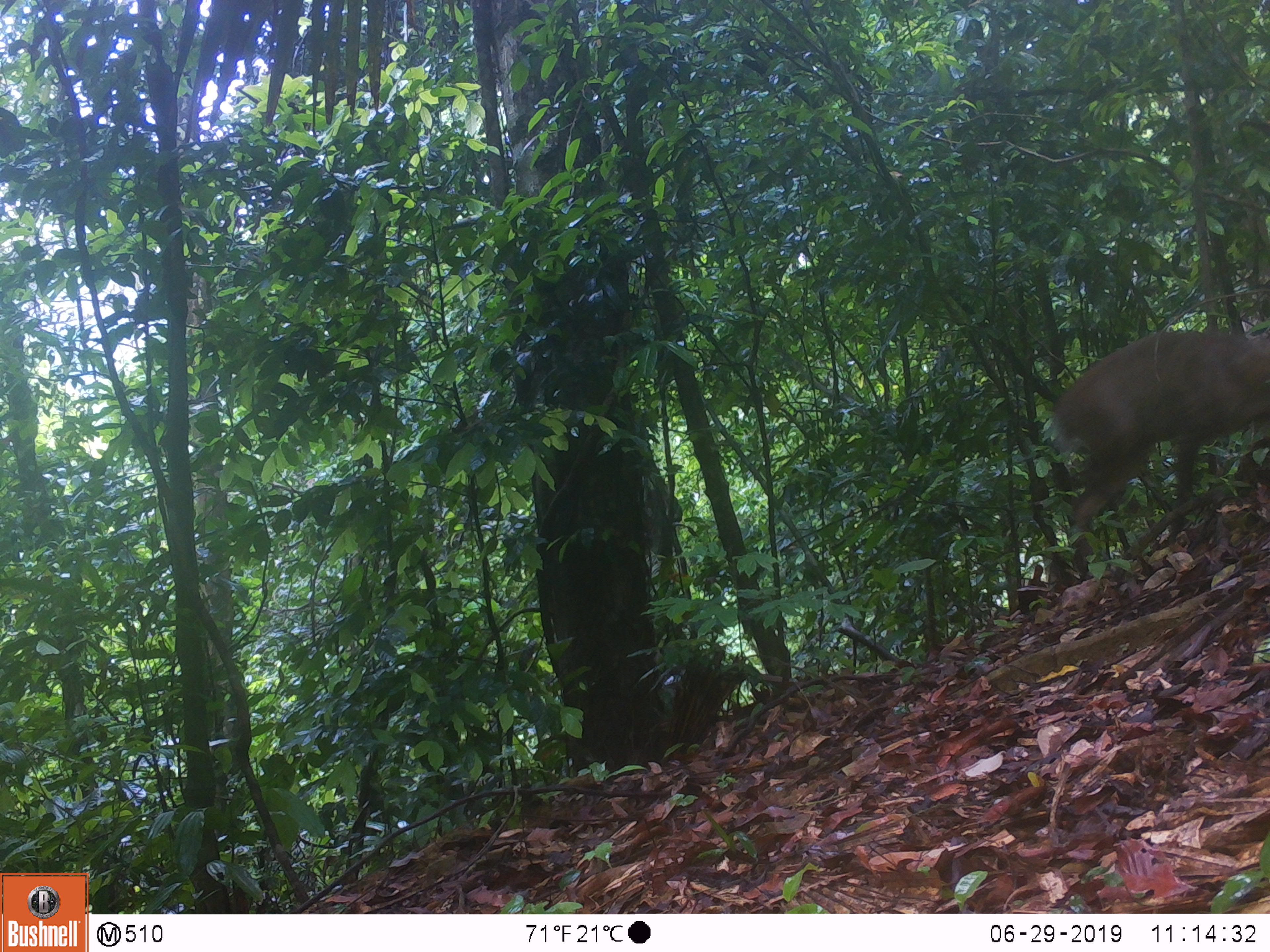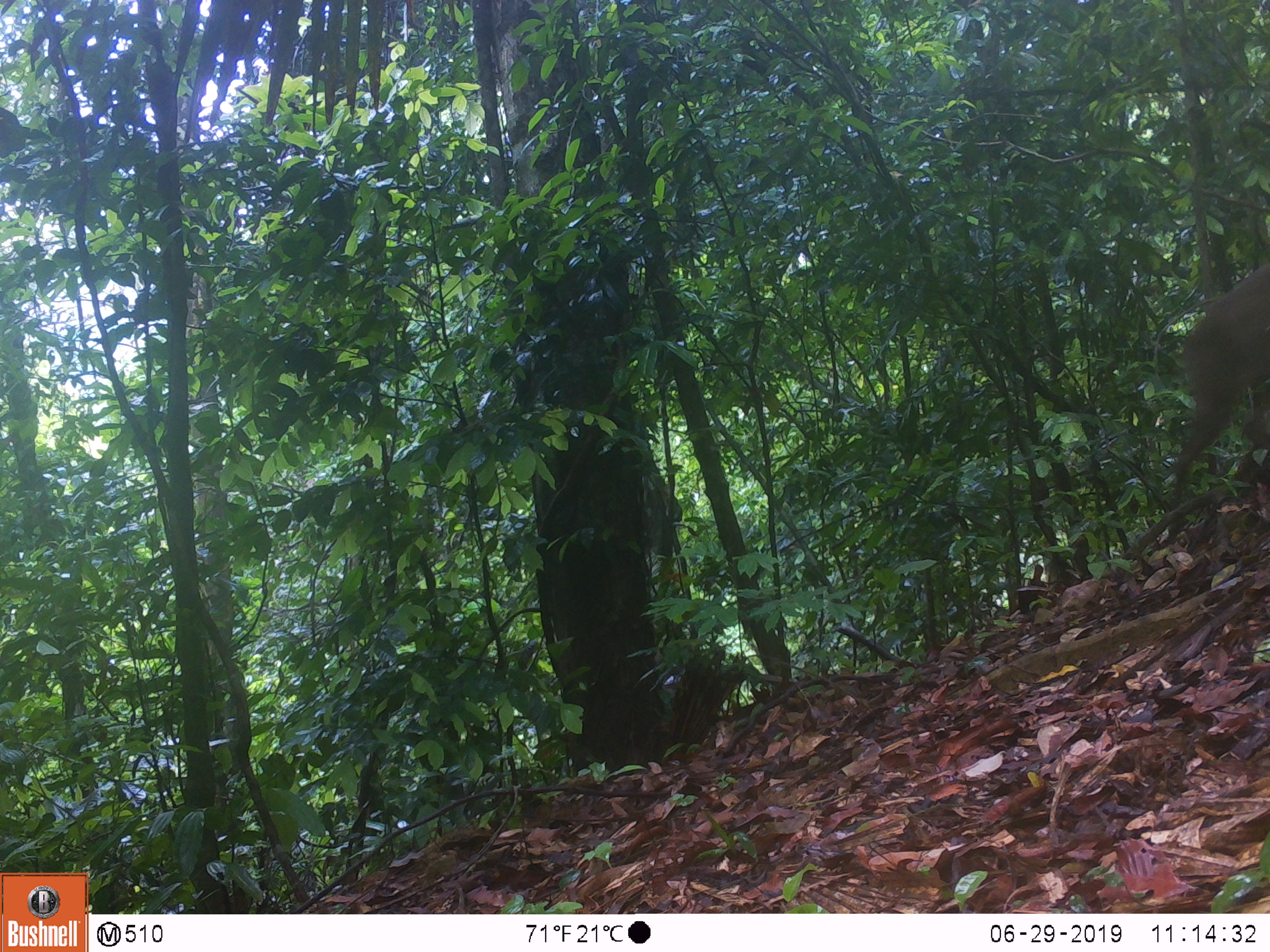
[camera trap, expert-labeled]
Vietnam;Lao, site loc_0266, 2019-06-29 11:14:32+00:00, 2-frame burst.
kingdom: Animalia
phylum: Chordata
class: Mammalia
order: Artiodactyla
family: Cervidae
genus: Muntiacus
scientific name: Muntiacus rooseveltorum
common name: roosevelt's muntjac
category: roosevelts muntjac group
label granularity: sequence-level